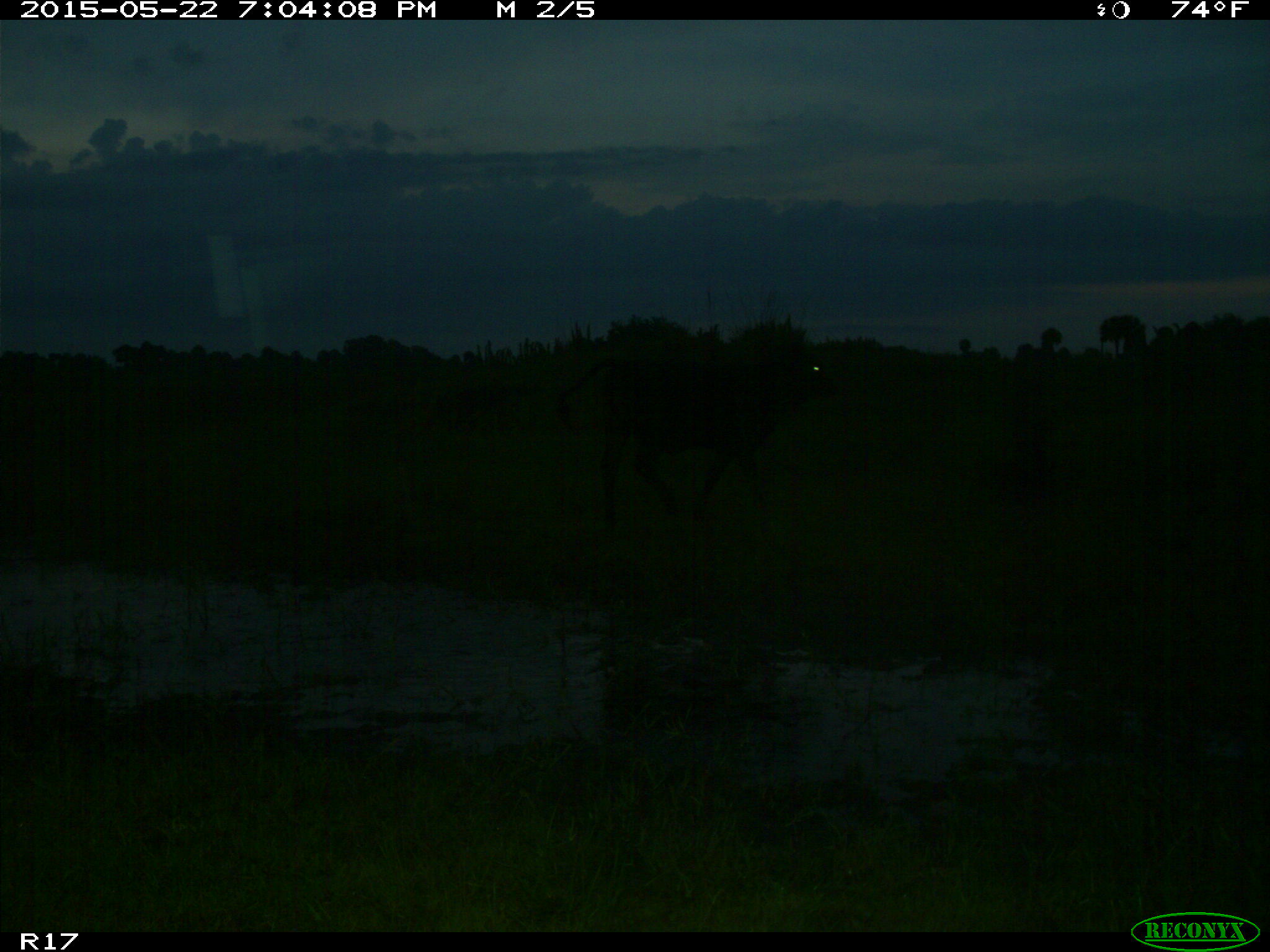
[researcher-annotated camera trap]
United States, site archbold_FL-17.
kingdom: Animalia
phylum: Chordata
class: Mammalia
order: Artiodactyla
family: Bovidae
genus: Bos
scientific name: Bos taurus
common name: domestic cow